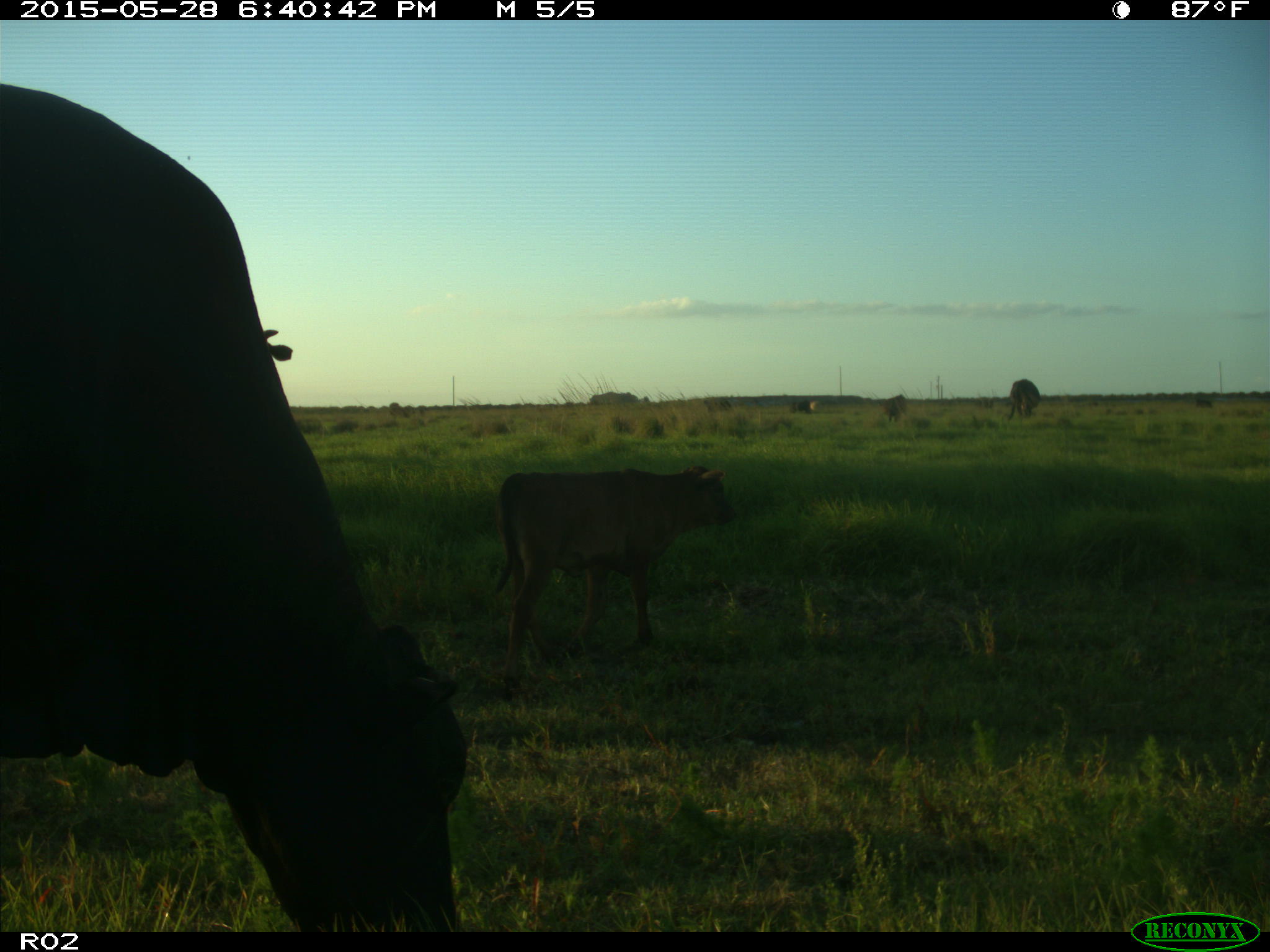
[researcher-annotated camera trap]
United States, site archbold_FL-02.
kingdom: Animalia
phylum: Chordata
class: Mammalia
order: Artiodactyla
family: Bovidae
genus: Bos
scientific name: Bos taurus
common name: domestic cow